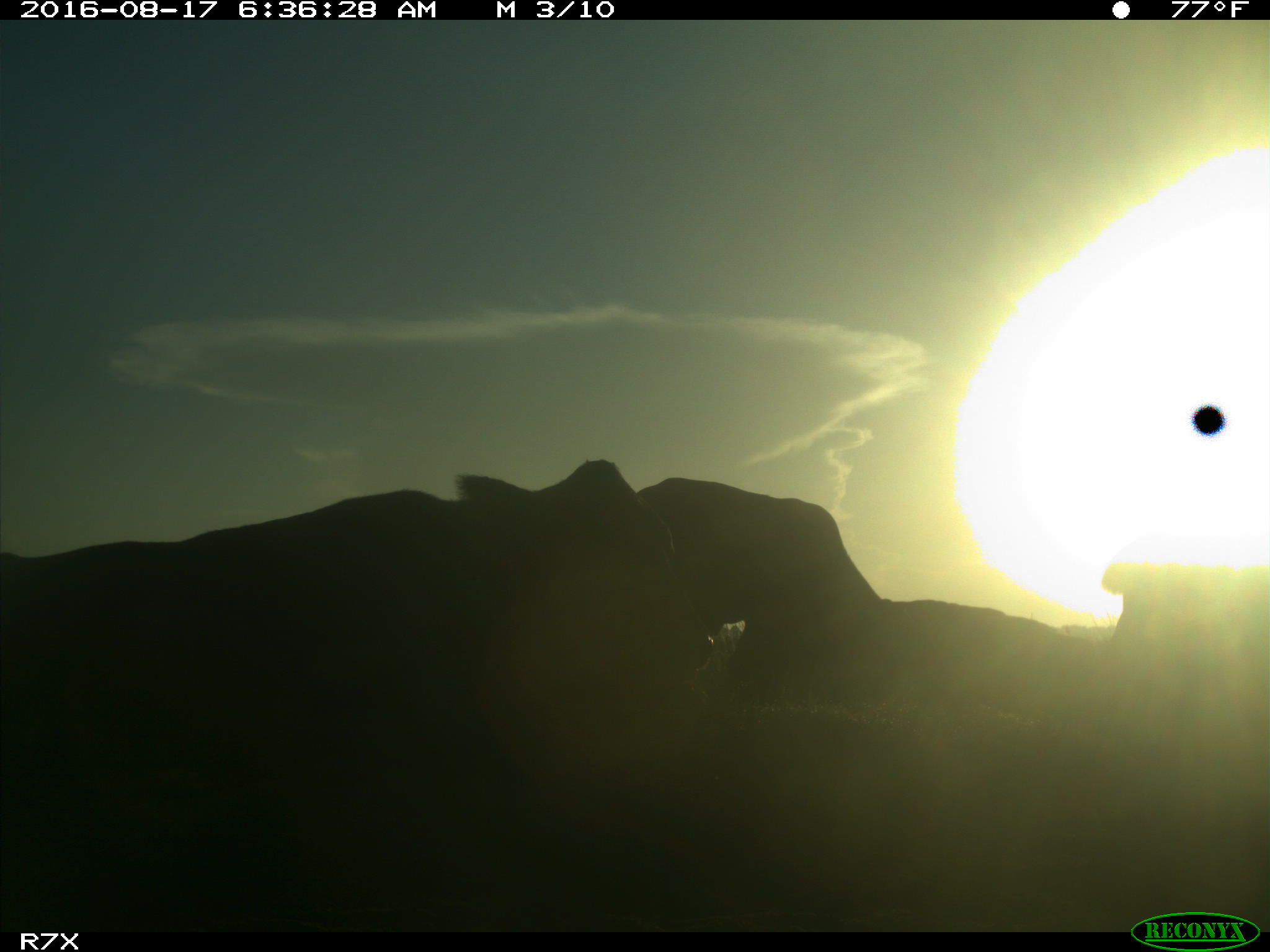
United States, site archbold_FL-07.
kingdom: Animalia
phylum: Chordata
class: Mammalia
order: Artiodactyla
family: Bovidae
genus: Bos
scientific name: Bos taurus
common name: domestic cow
Bos taurus (domestic cow).